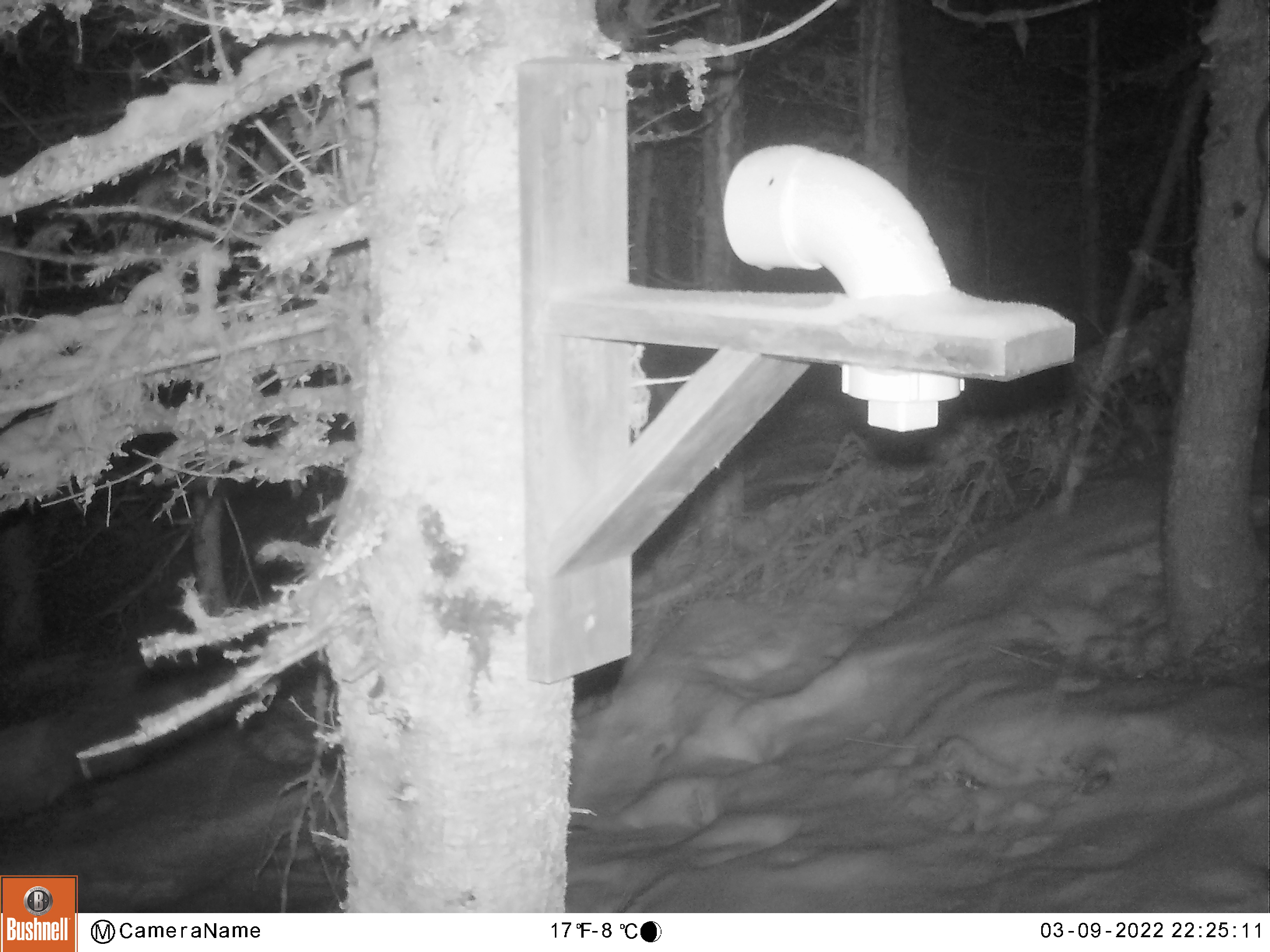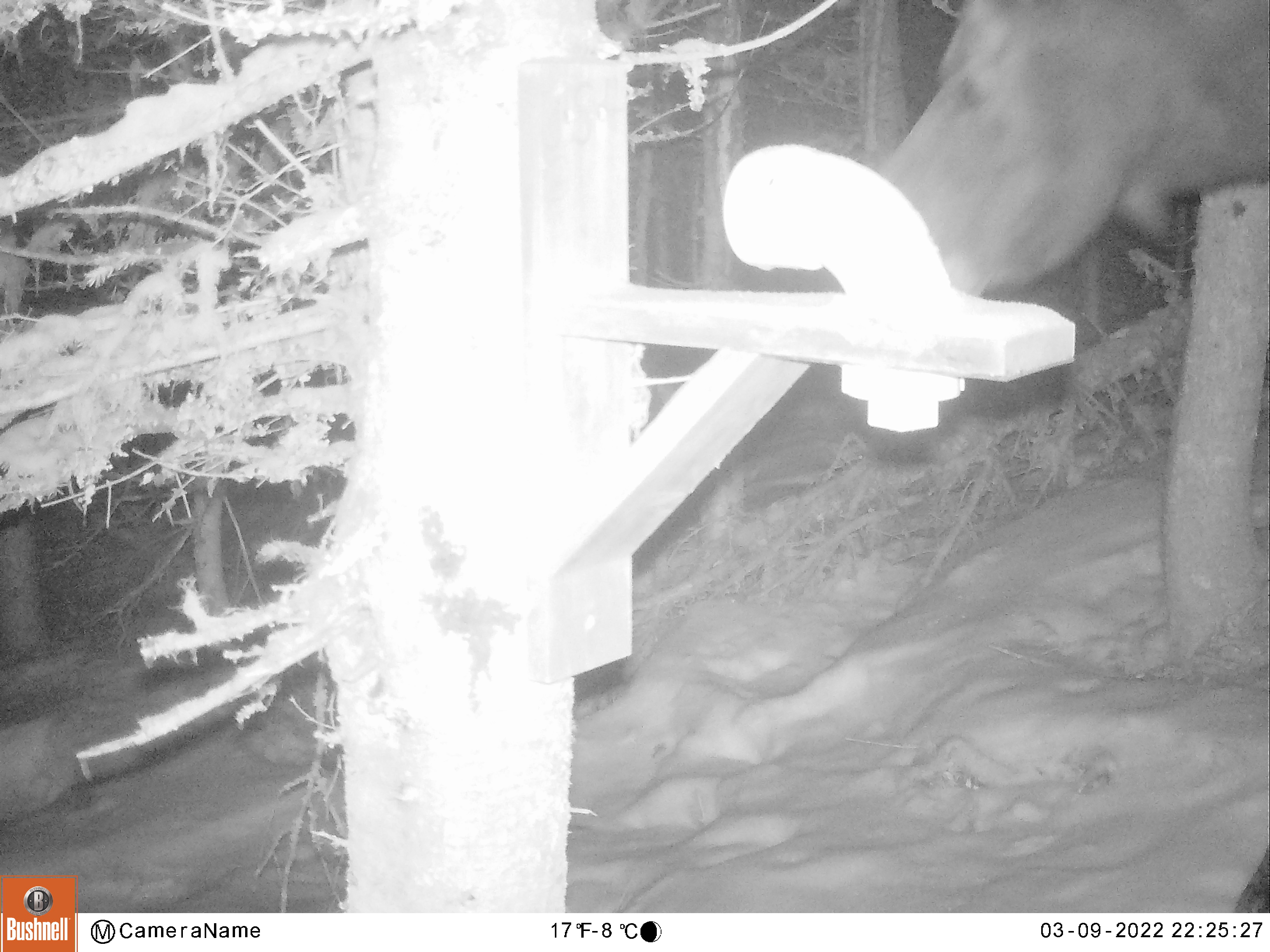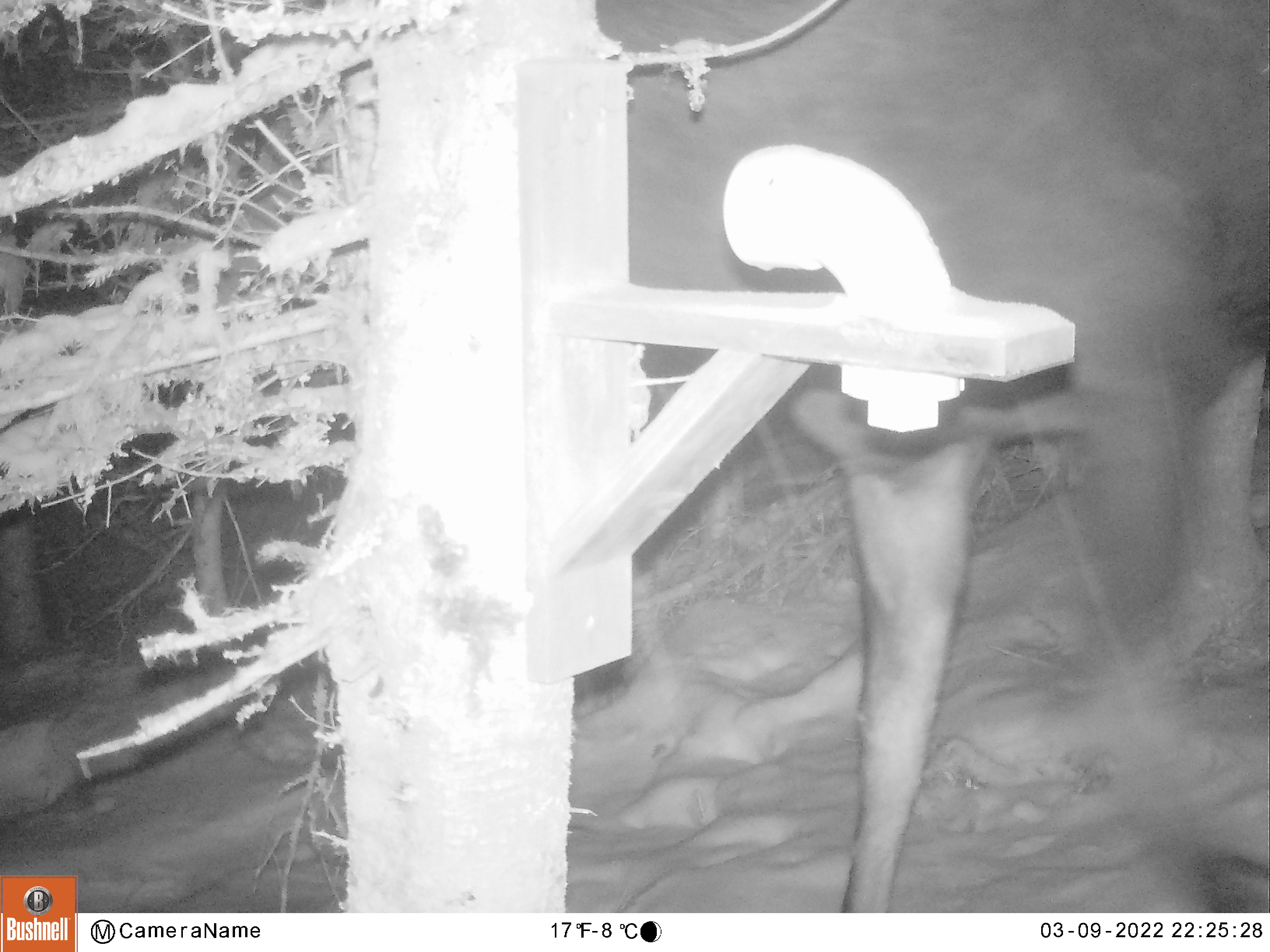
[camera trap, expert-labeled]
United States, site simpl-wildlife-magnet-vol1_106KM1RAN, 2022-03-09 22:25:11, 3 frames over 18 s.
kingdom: Animalia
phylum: Chordata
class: Mammalia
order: Artiodactyla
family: Cervidae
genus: Alces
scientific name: Alces alces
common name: moose